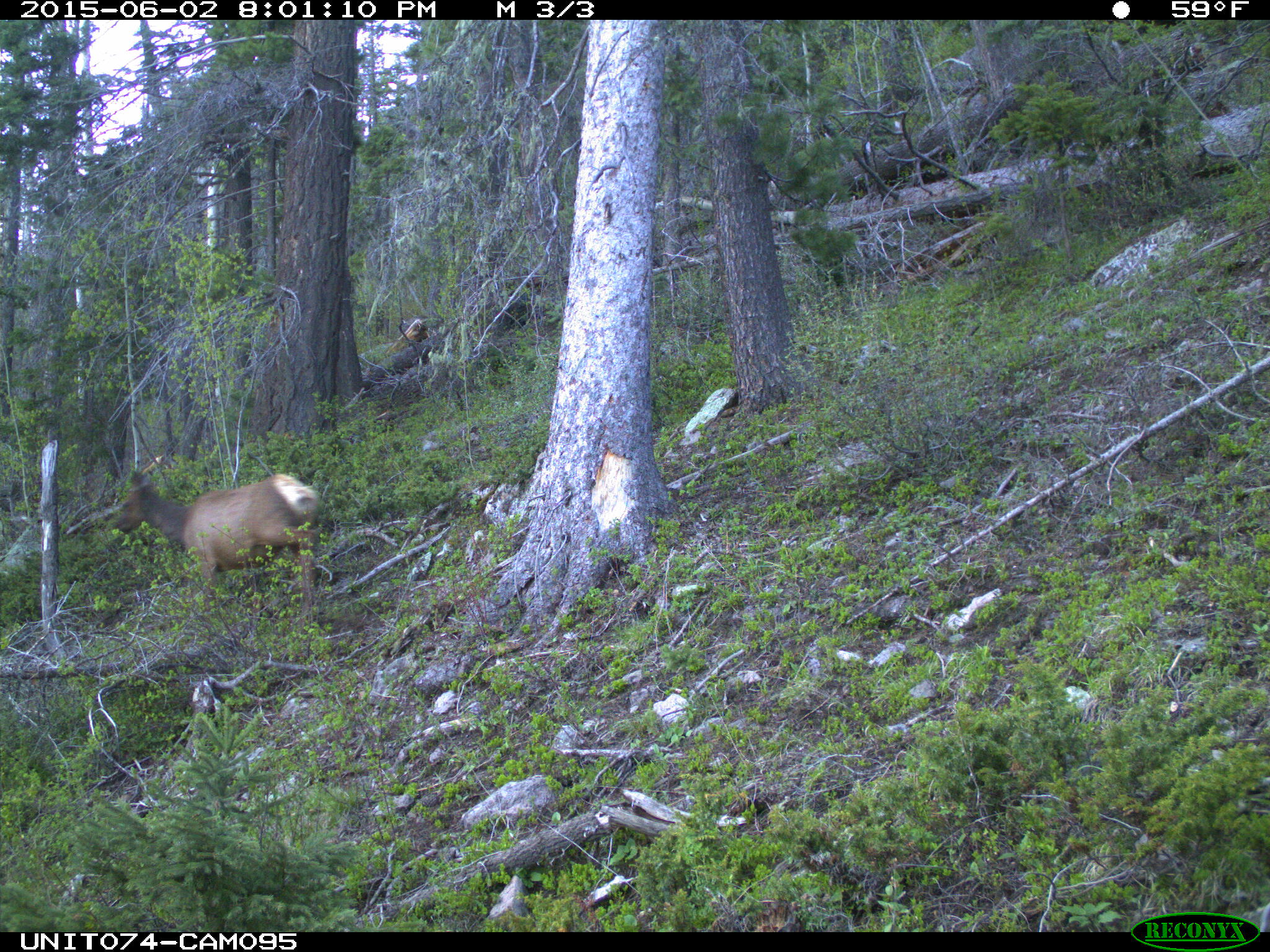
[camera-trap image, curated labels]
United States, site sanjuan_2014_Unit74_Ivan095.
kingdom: Animalia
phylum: Chordata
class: Mammalia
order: Artiodactyla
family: Cervidae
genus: Cervus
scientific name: Cervus elaphus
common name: red deer